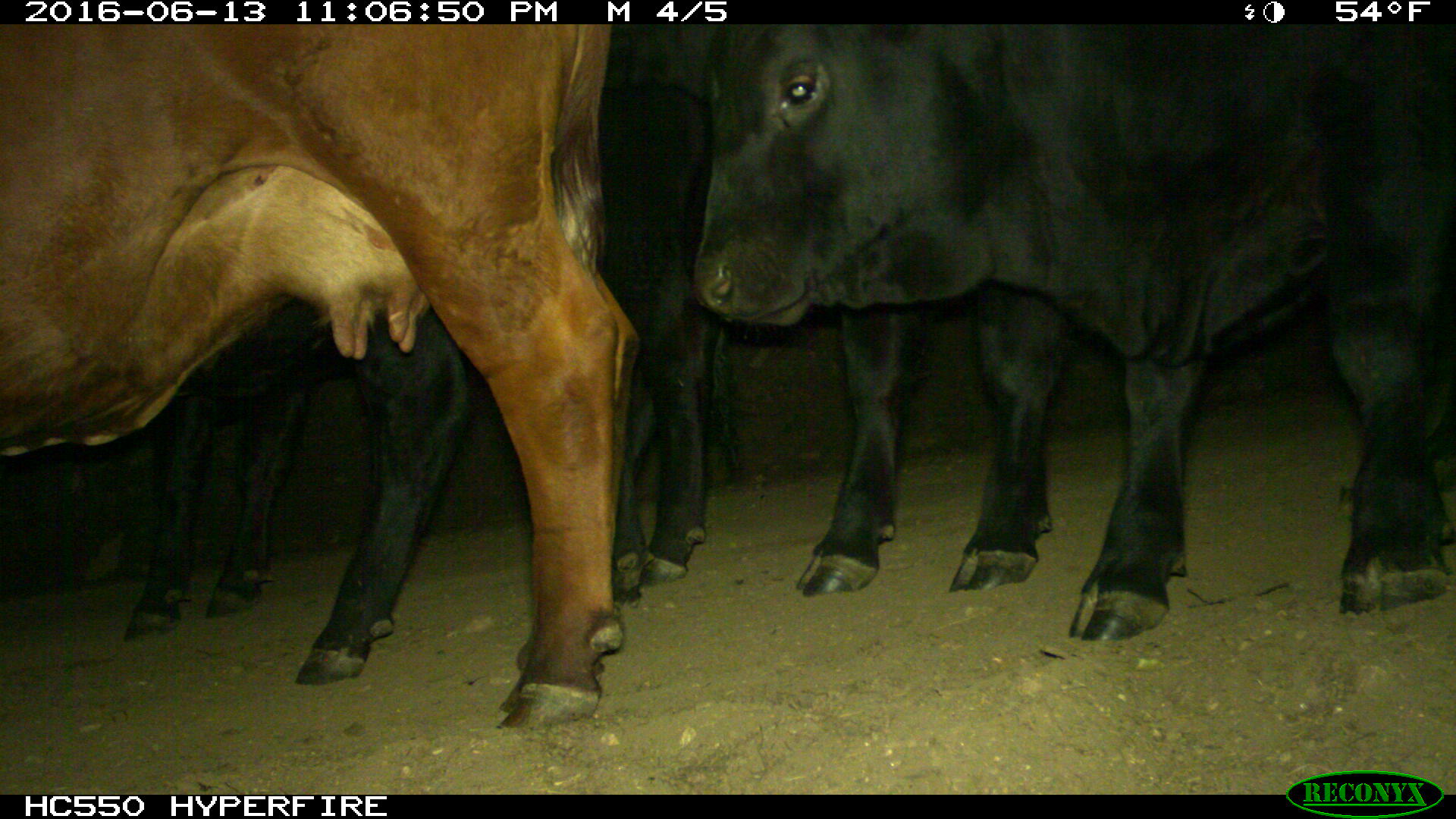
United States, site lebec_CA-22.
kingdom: Animalia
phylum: Chordata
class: Mammalia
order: Artiodactyla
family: Bovidae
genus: Bos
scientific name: Bos taurus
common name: domestic cow